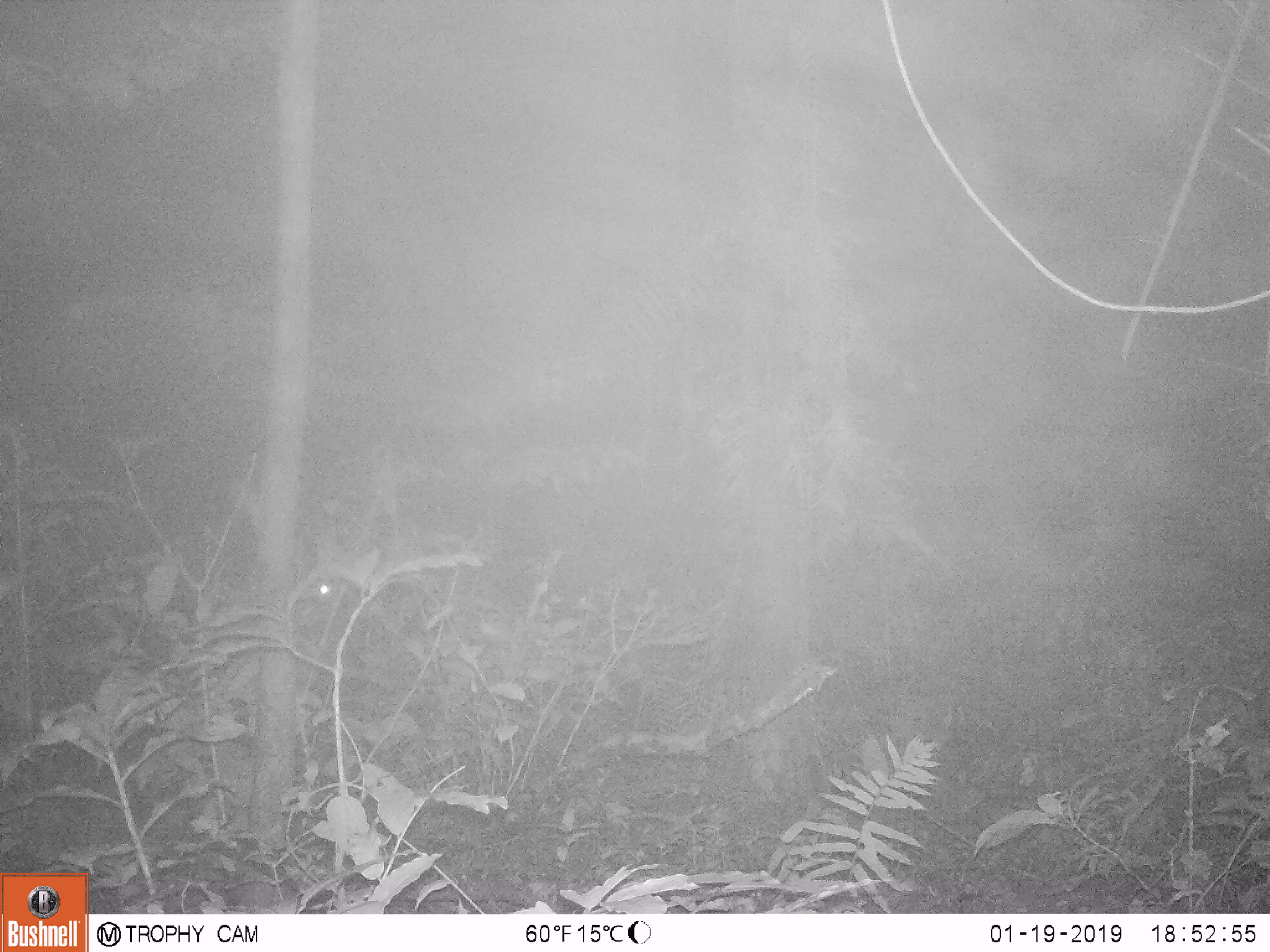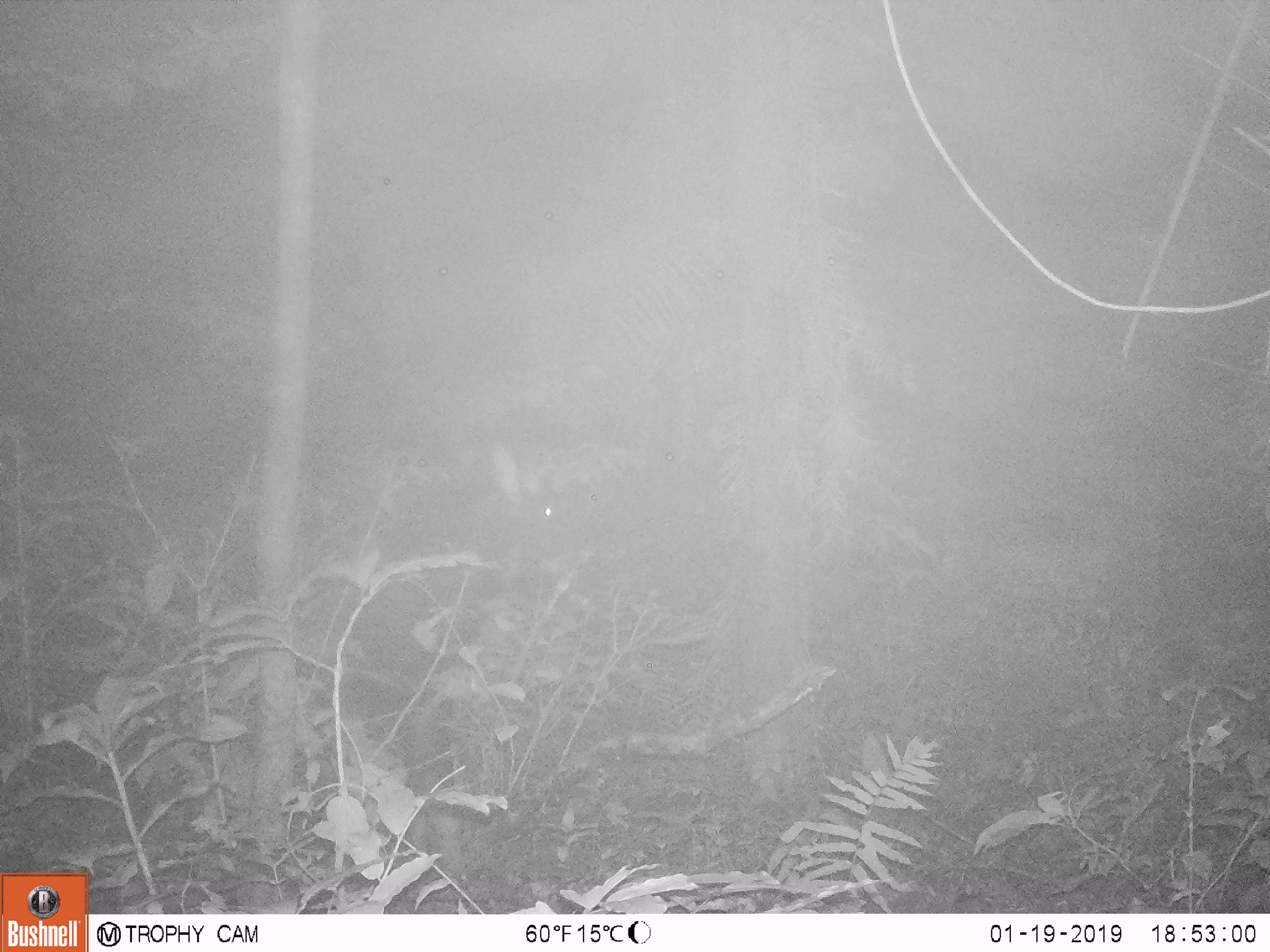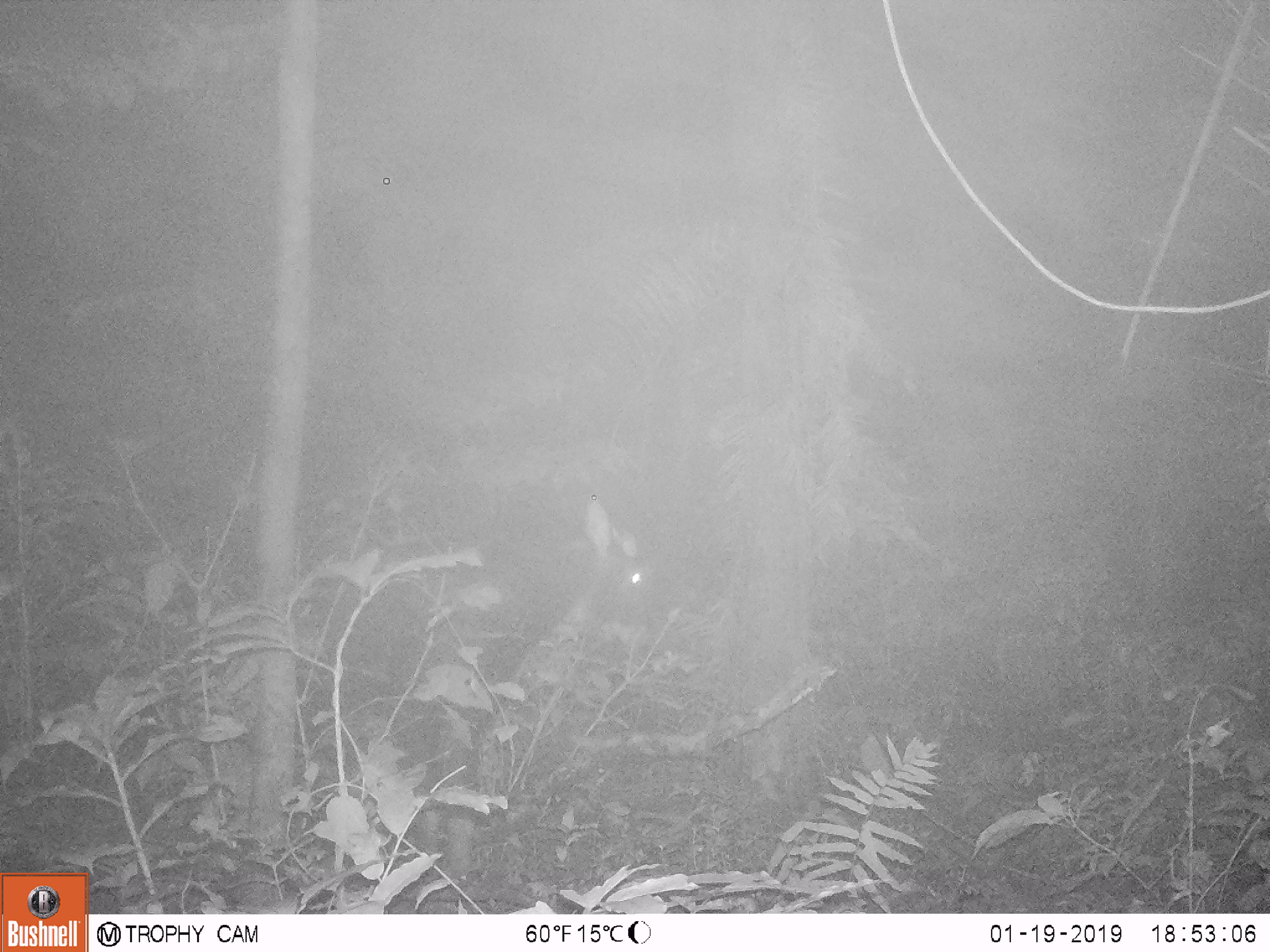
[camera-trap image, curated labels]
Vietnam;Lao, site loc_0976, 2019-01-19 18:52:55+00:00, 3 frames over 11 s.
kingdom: Animalia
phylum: Chordata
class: Mammalia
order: Artiodactyla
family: Bovidae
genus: Capricornis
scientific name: Capricornis sumatraensis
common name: chinese serow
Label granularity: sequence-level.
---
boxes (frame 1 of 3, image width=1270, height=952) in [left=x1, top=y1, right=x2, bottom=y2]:
chinese serow: [left=288, top=531, right=462, bottom=730]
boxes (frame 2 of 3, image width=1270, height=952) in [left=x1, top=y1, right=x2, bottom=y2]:
chinese serow: [left=293, top=441, right=585, bottom=890]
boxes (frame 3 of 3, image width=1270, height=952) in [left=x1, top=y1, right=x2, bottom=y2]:
chinese serow: [left=293, top=493, right=659, bottom=877]